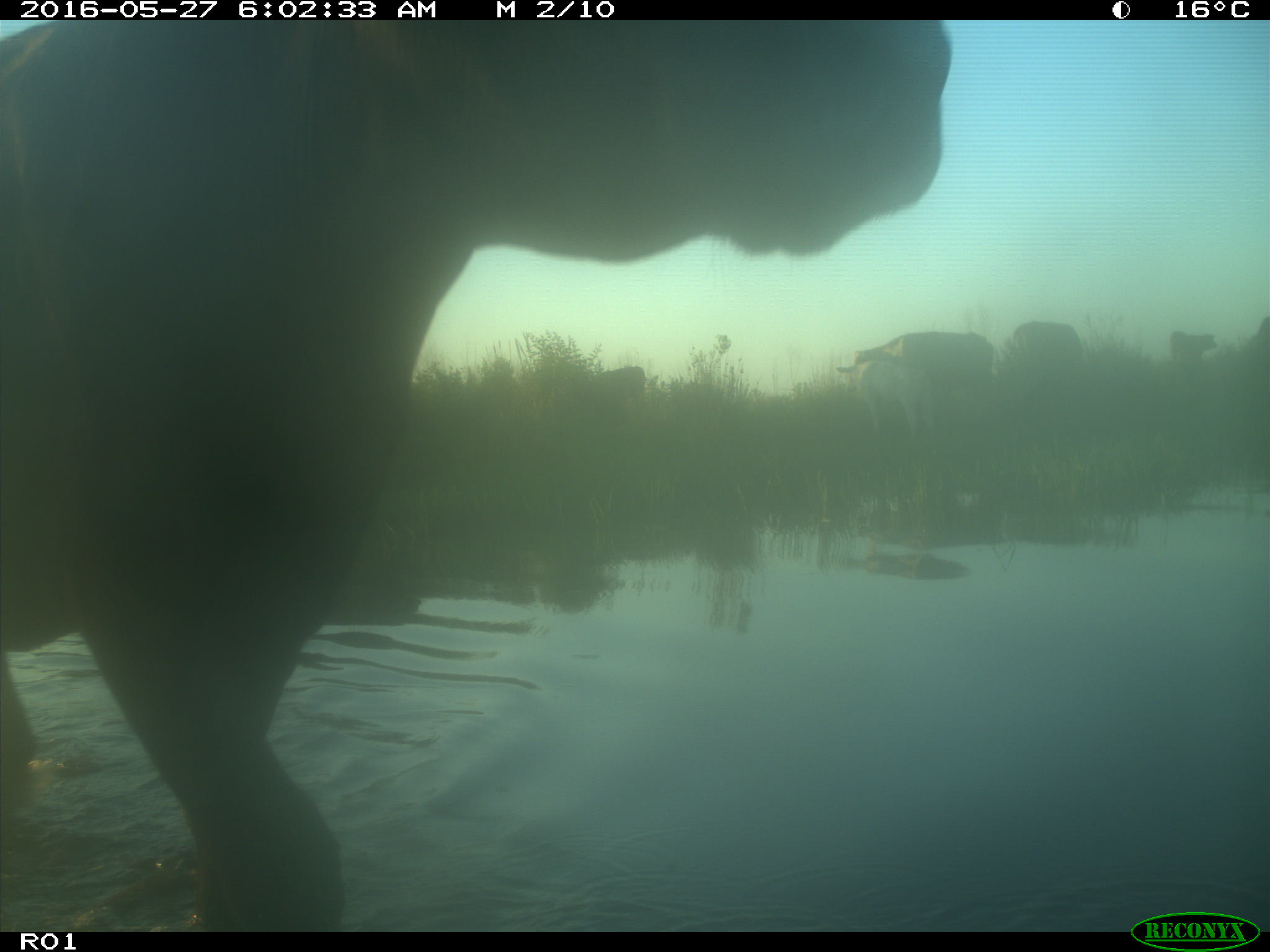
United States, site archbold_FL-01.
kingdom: Animalia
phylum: Chordata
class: Mammalia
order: Artiodactyla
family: Bovidae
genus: Bos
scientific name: Bos taurus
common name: domestic cow